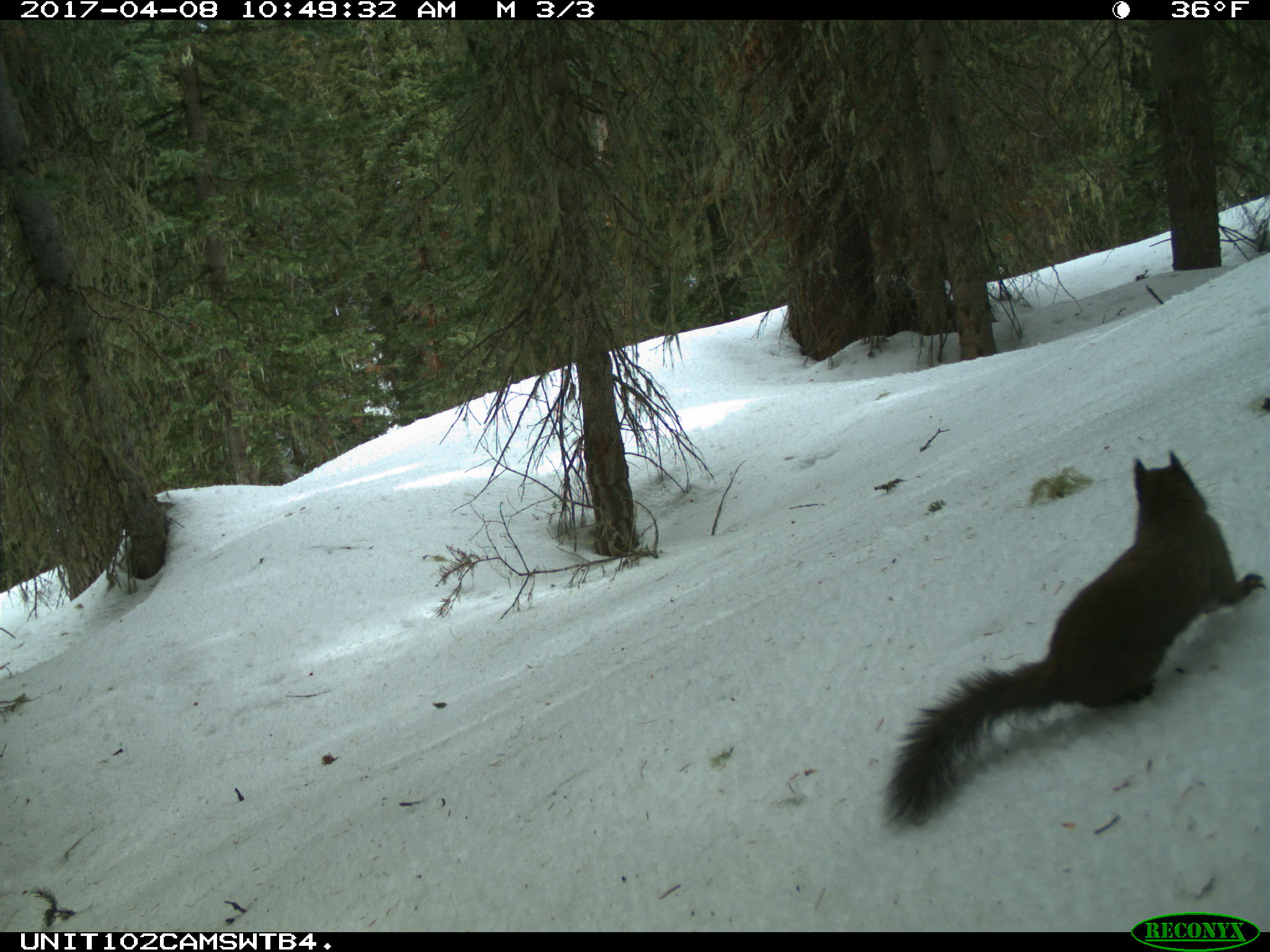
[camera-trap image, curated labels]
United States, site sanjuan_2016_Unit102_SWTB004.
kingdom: Animalia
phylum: Chordata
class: Mammalia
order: Rodentia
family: Sciuridae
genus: Tamiasciurus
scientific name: Tamiasciurus hudsonicus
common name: american red squirrel